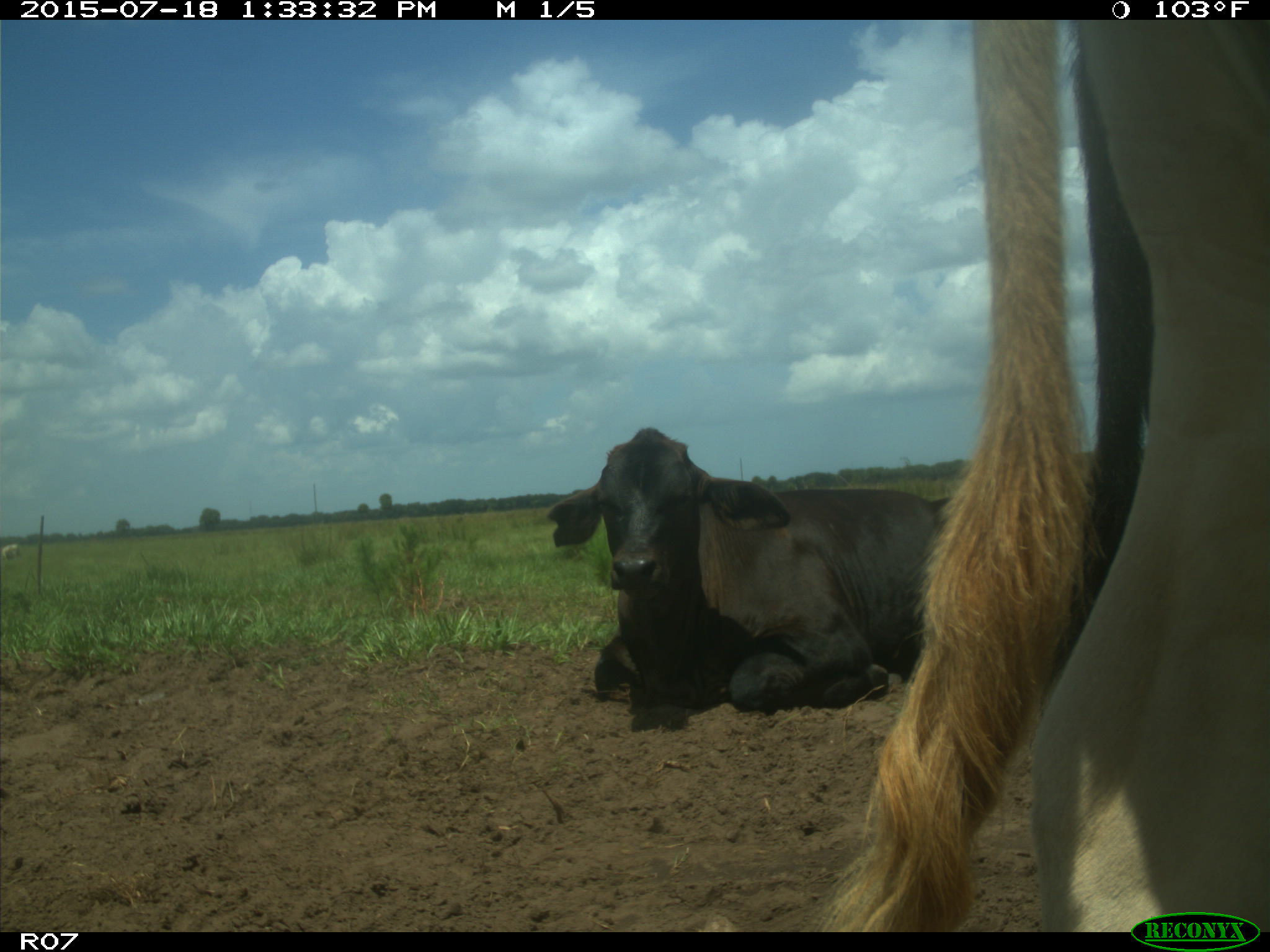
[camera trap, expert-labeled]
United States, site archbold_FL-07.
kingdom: Animalia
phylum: Chordata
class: Mammalia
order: Artiodactyla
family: Bovidae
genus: Bos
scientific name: Bos taurus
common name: domestic cow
Bos taurus (domestic cow).